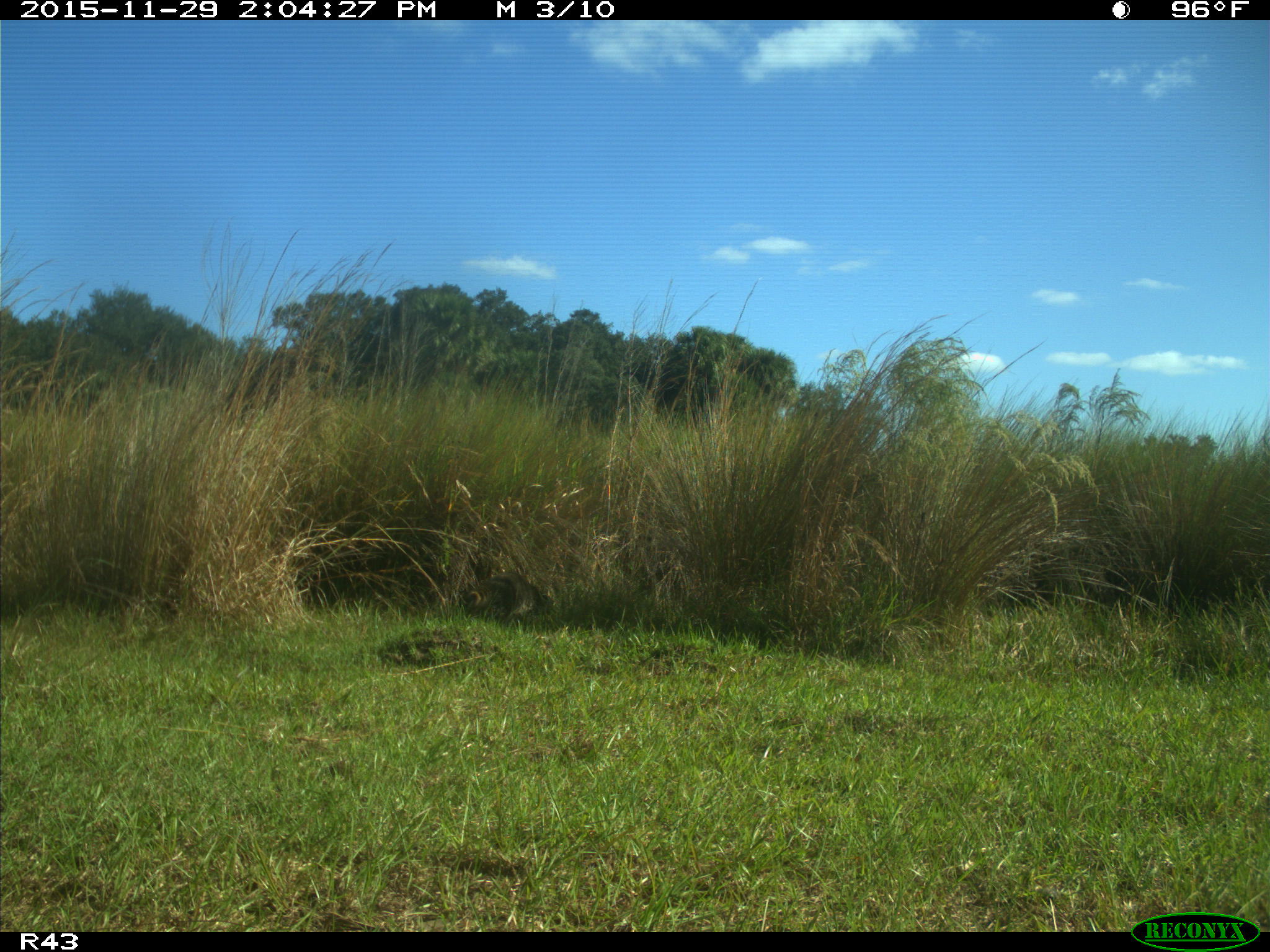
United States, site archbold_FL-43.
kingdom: Animalia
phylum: Chordata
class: Mammalia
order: Carnivora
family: Procyonidae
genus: Procyon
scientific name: Procyon lotor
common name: common raccoon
Procyon lotor (common raccoon).